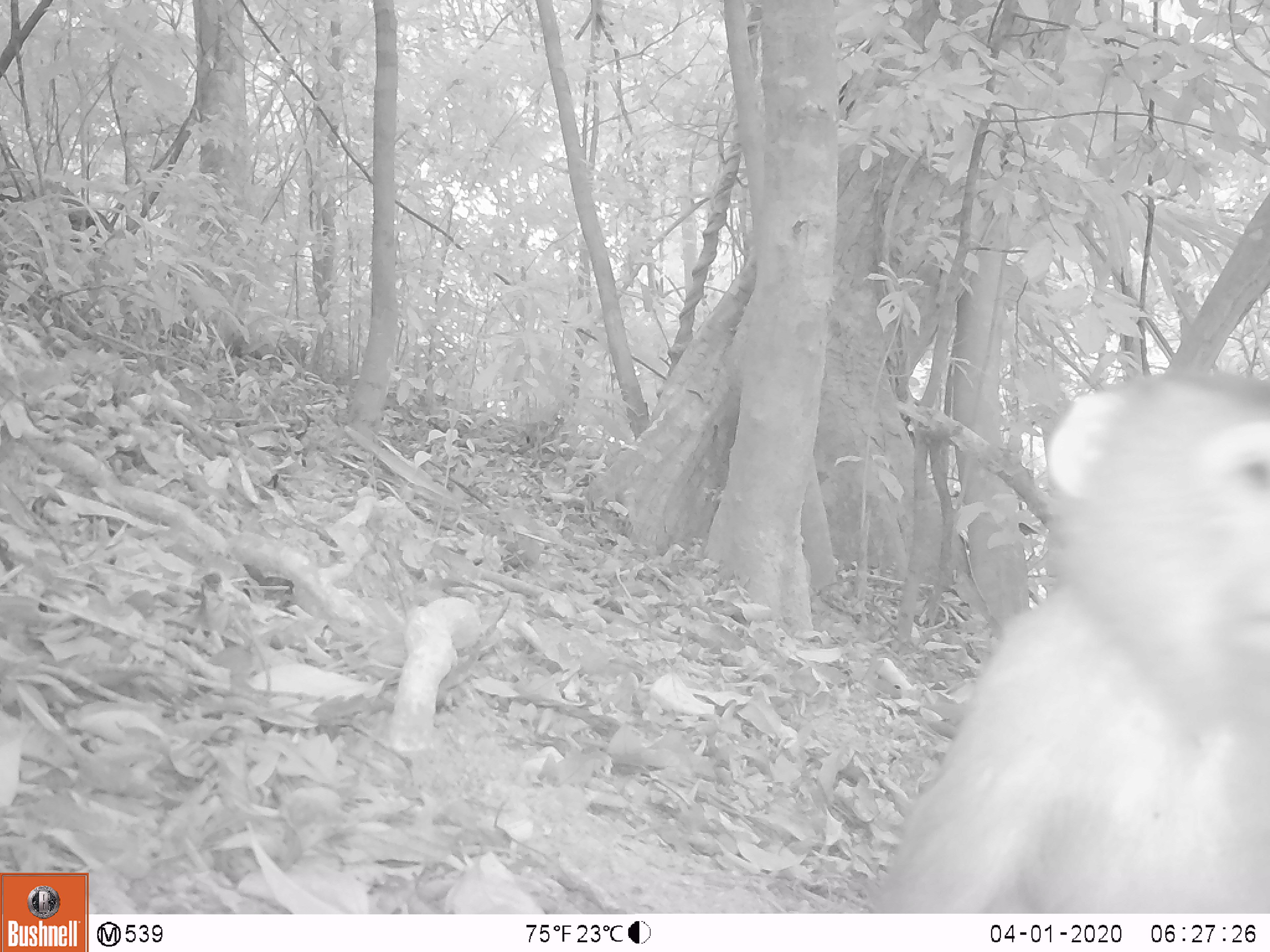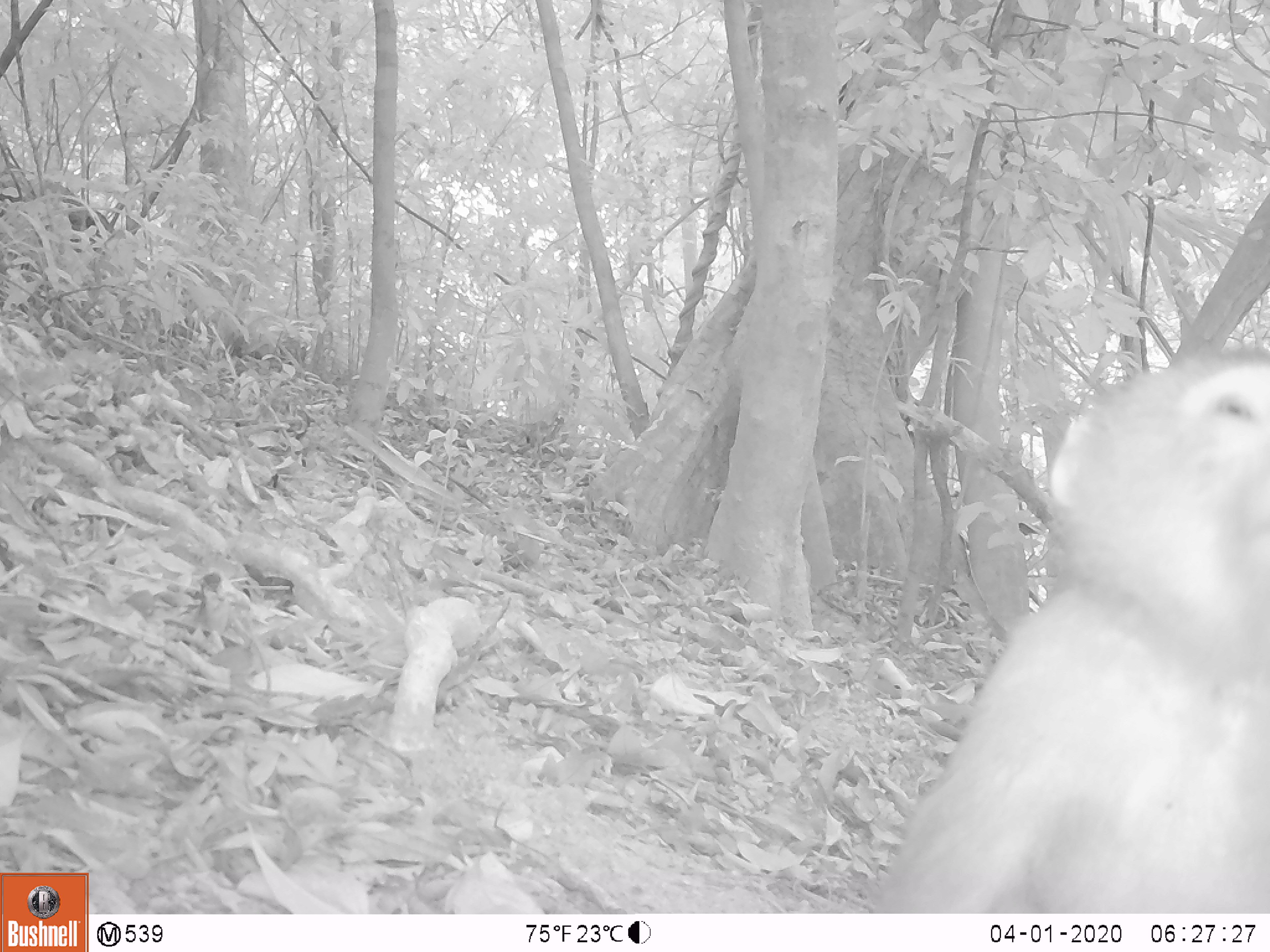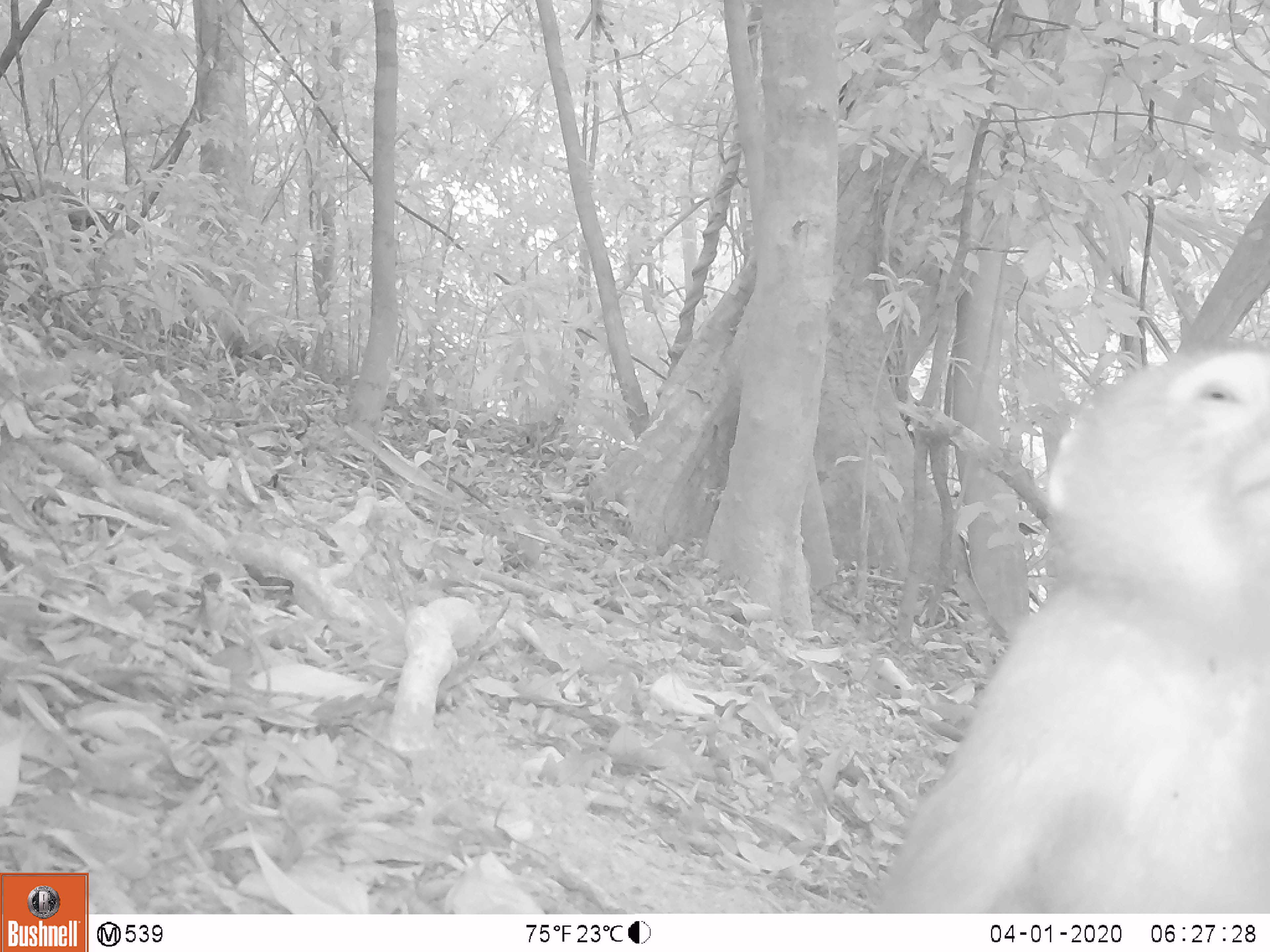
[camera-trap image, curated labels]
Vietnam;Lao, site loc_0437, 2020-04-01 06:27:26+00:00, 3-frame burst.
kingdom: Animalia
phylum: Chordata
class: Mammalia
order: Primates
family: Cercopithecidae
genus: Macaca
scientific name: Macaca nemestrina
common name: pig-tailed macaque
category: pig tailed macaque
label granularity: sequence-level